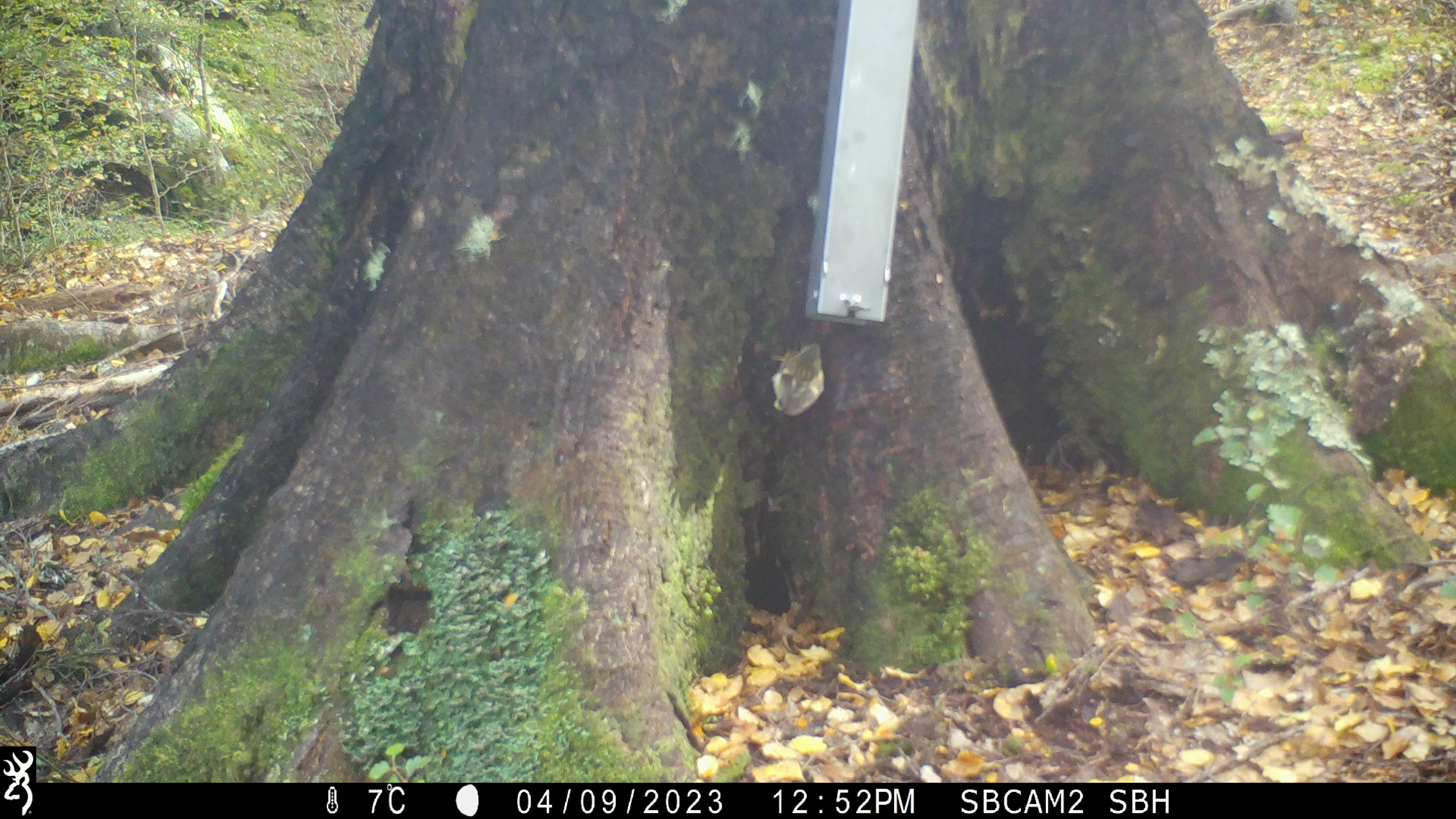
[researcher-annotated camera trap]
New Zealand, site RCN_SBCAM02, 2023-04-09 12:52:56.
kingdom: Animalia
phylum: Chordata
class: Aves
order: Passeriformes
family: Acanthisittidae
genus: Acanthisitta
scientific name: Acanthisitta chloris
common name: rifleman